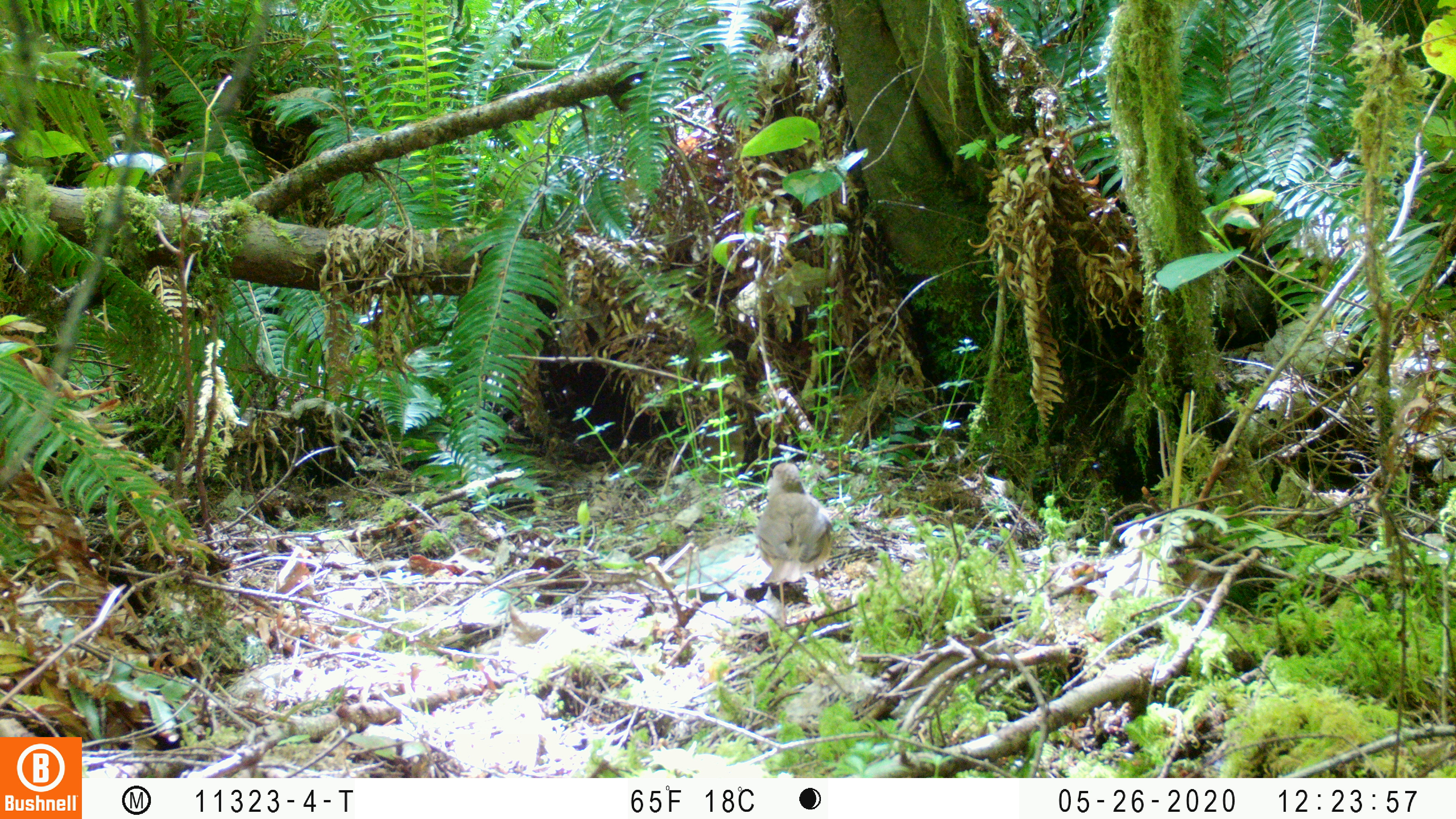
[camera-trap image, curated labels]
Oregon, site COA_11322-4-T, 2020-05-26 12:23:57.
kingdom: Animalia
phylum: Chordata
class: Aves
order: Passeriformes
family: Turdidae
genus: Catharus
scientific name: Catharus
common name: brown thrushes and nightingale-thrushes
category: catharus species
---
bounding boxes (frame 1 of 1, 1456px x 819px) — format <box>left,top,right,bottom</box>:
catharus species: <box>753,459,837,595</box>